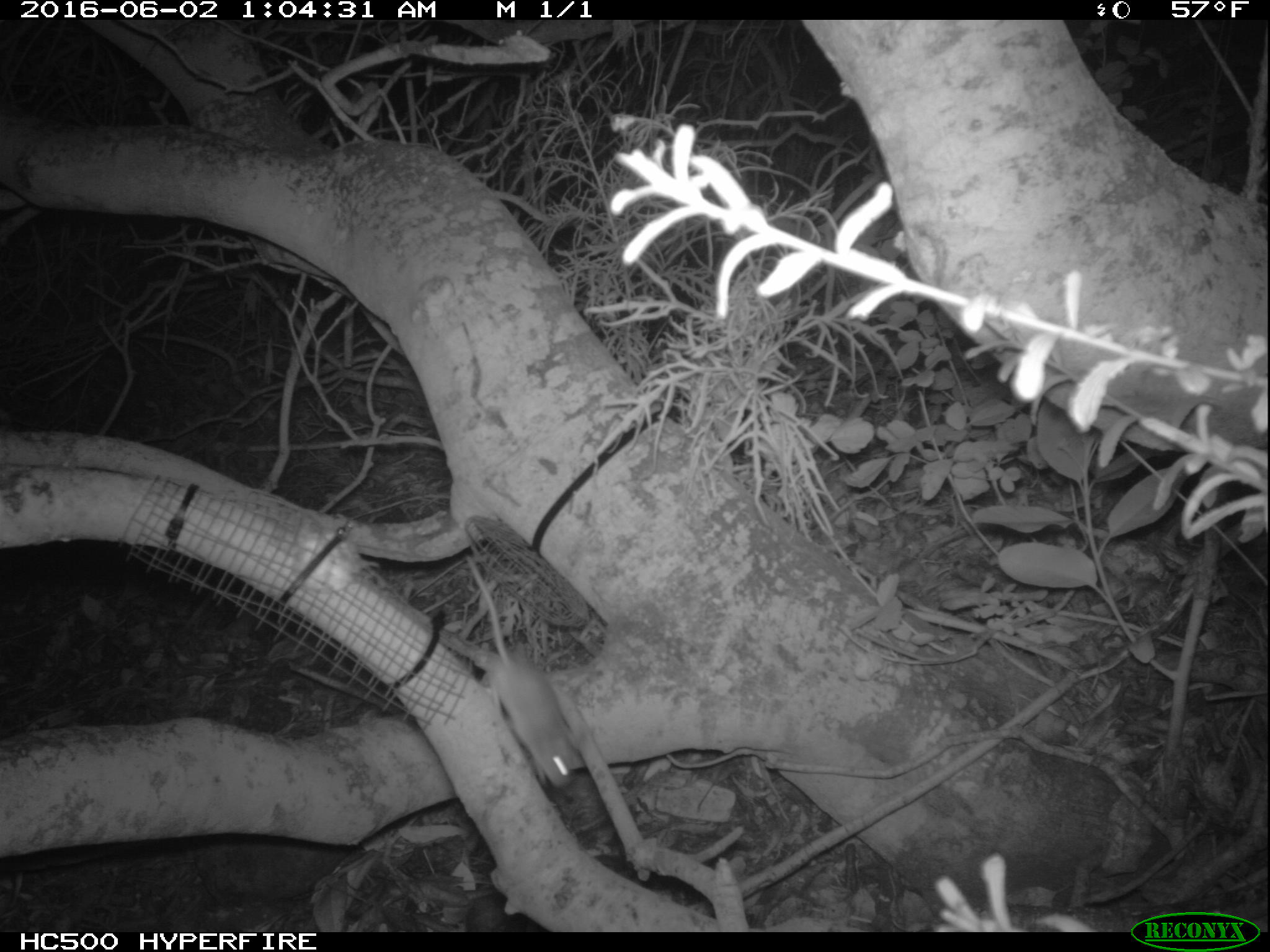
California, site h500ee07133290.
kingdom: Animalia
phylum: Chordata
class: Mammalia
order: Rodentia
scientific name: Rodentia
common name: rodent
Rodent (Rodentia).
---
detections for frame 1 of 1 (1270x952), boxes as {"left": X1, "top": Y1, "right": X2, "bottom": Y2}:
rodent: {"left": 466, "top": 555, "right": 576, "bottom": 787}